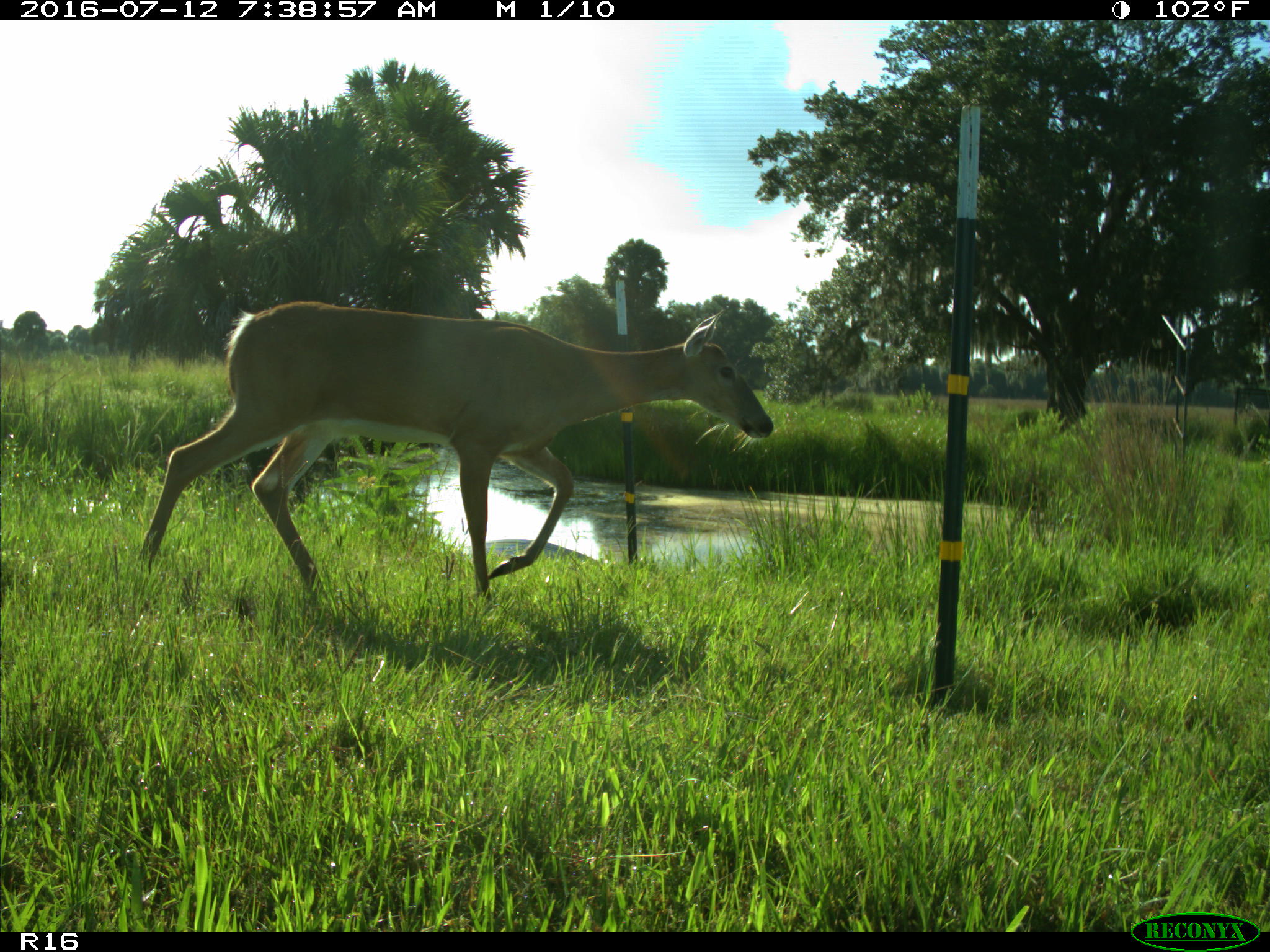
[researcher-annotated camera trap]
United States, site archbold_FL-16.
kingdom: Animalia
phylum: Chordata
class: Mammalia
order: Artiodactyla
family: Cervidae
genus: Odocoileus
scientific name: Odocoileus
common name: deer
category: unidentified deer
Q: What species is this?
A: Unidentified deer (deer) (Odocoileus).